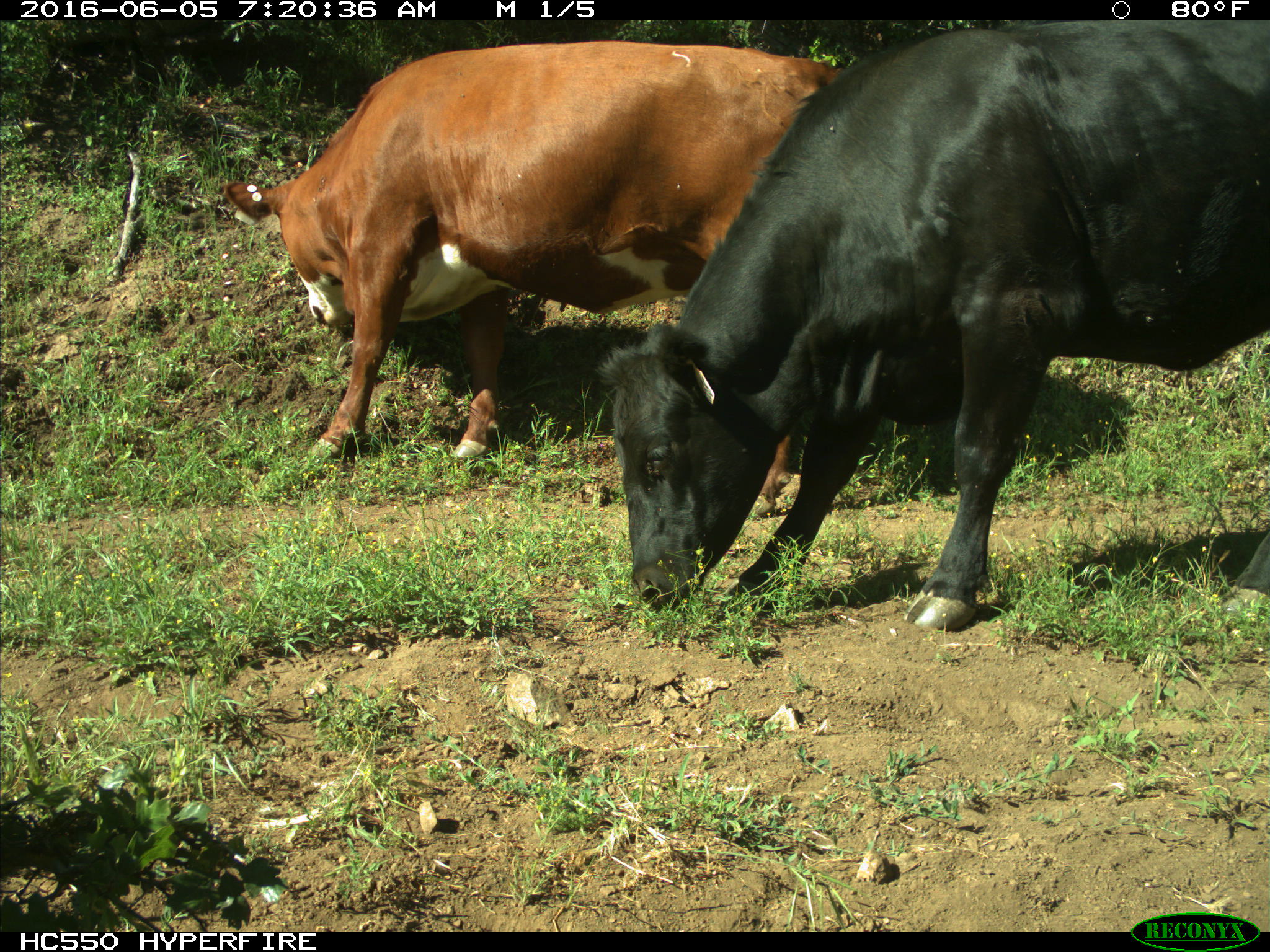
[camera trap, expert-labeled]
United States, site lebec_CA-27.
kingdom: Animalia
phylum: Chordata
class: Mammalia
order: Artiodactyla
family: Bovidae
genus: Bos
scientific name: Bos taurus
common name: domestic cow